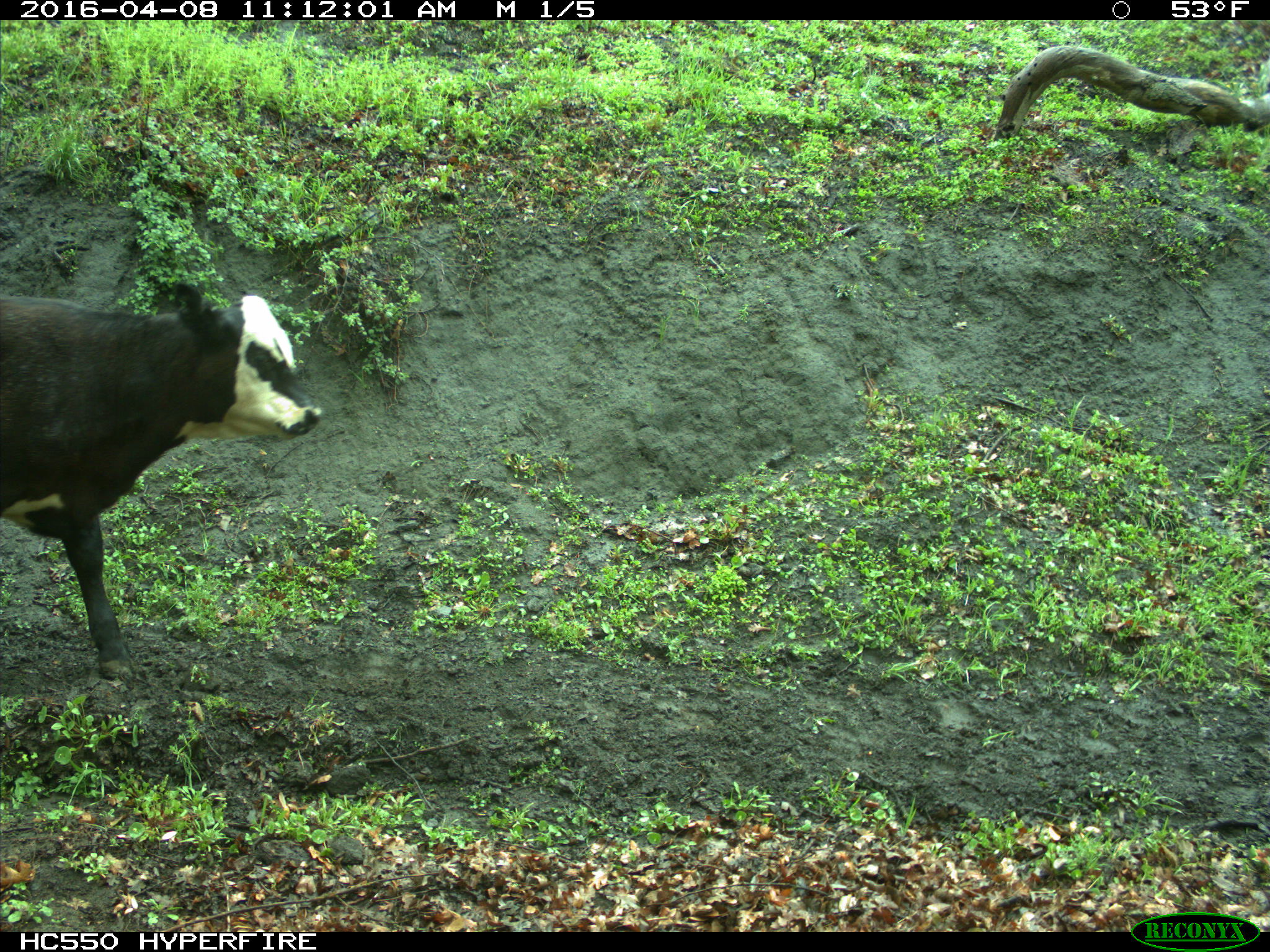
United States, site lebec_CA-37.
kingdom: Animalia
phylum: Chordata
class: Mammalia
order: Artiodactyla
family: Bovidae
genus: Bos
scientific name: Bos taurus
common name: domestic cow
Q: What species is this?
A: Bos taurus (domestic cow).